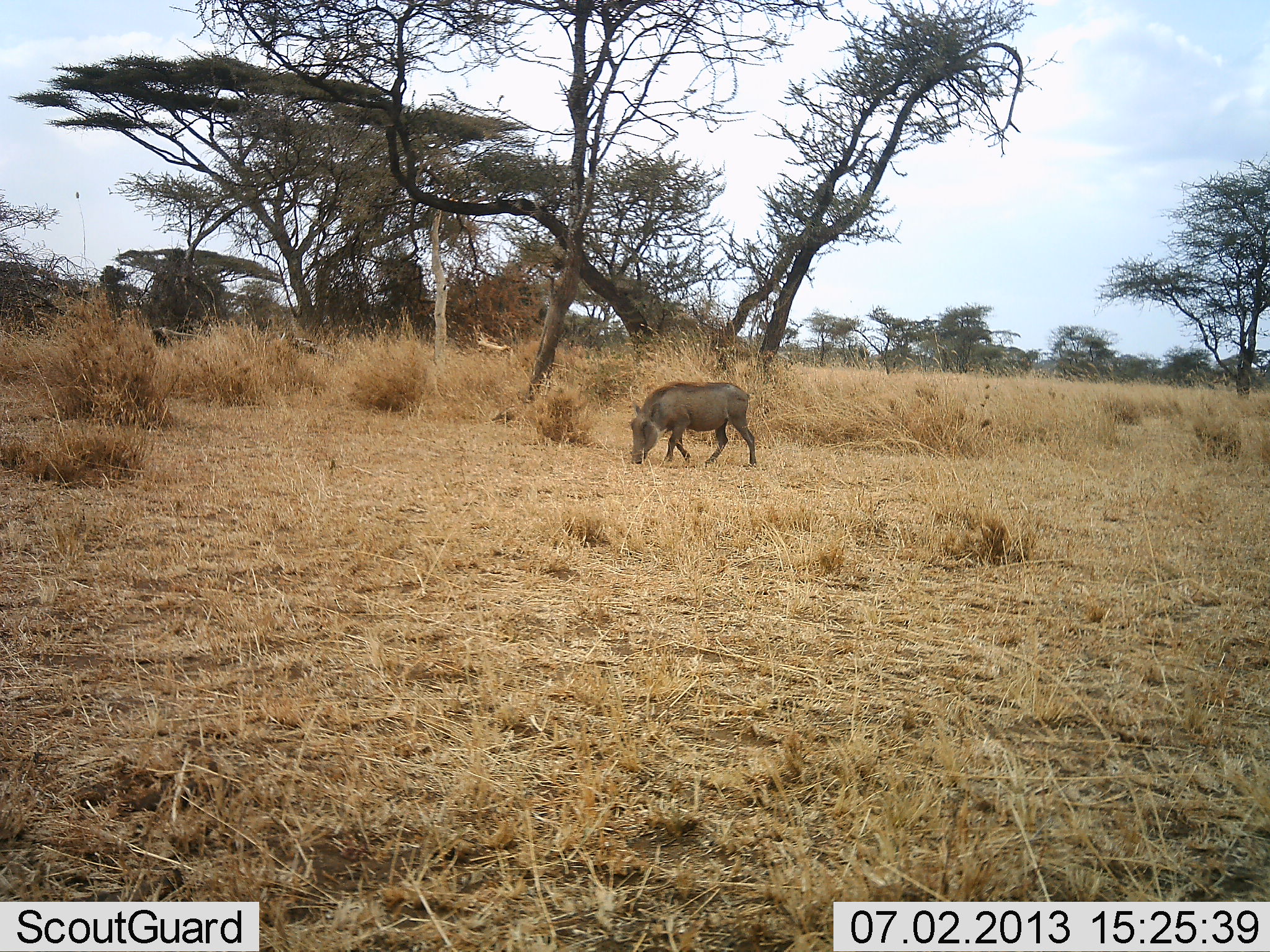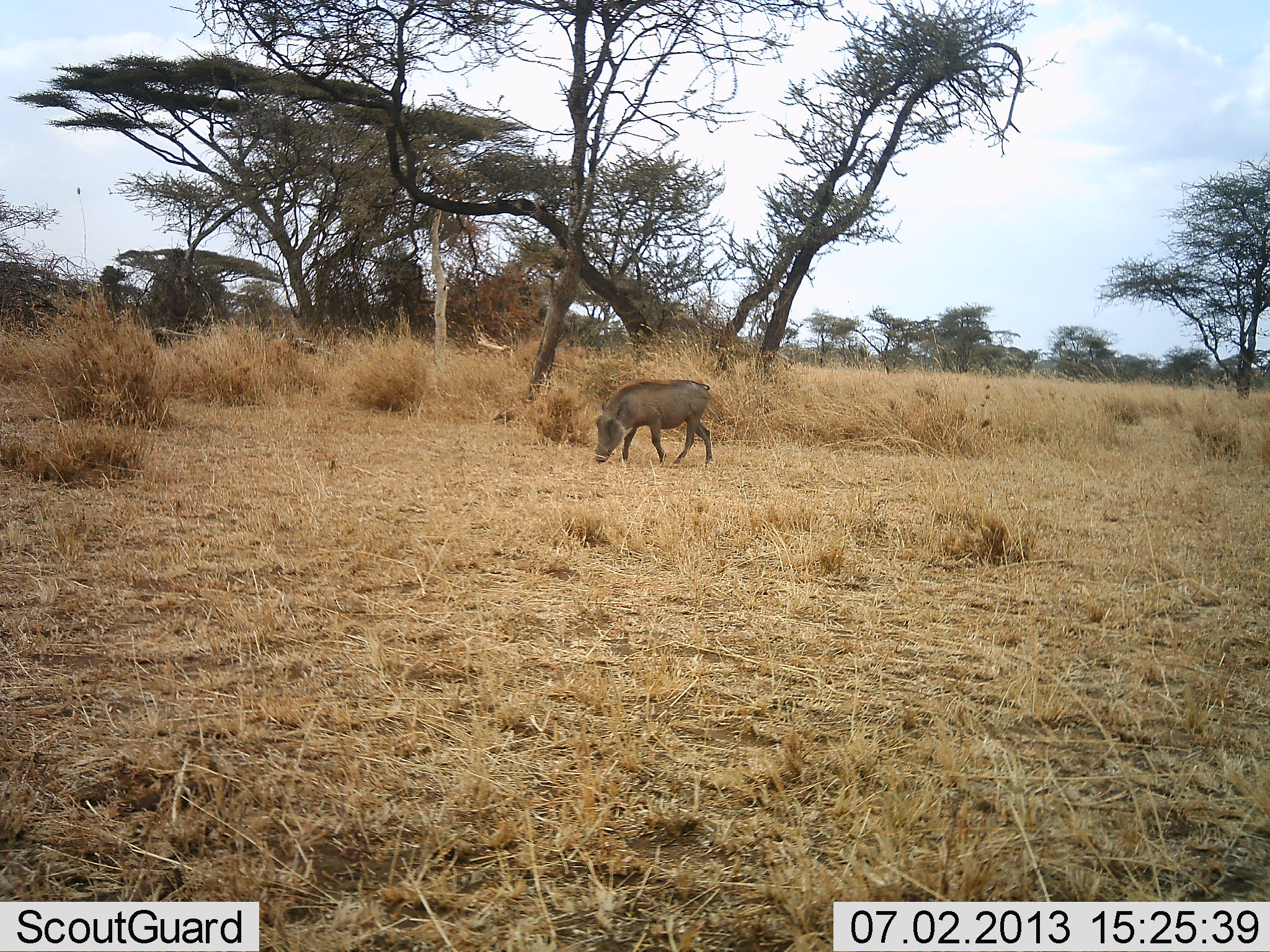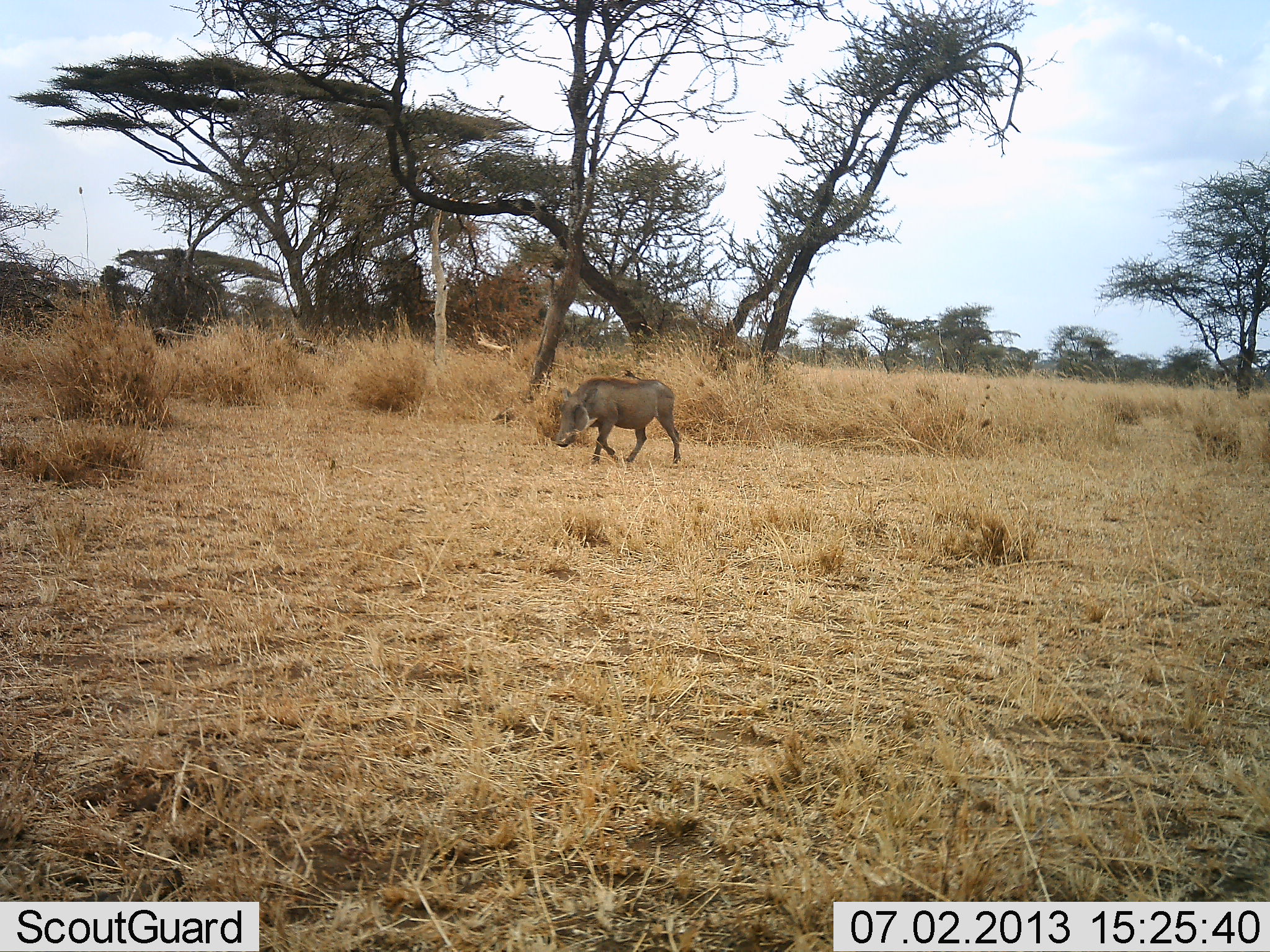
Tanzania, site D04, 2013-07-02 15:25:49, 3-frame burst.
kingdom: Animalia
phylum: Chordata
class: Mammalia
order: Artiodactyla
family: Suidae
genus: Phacochoerus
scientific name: Phacochoerus africanus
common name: warthog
Warthog (Phacochoerus africanus), count 1. Behavior (volunteer vote fractions): standing 0%, resting 0%, moving 60%, interacting 10%. Young present (vote fraction): 0%. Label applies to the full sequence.